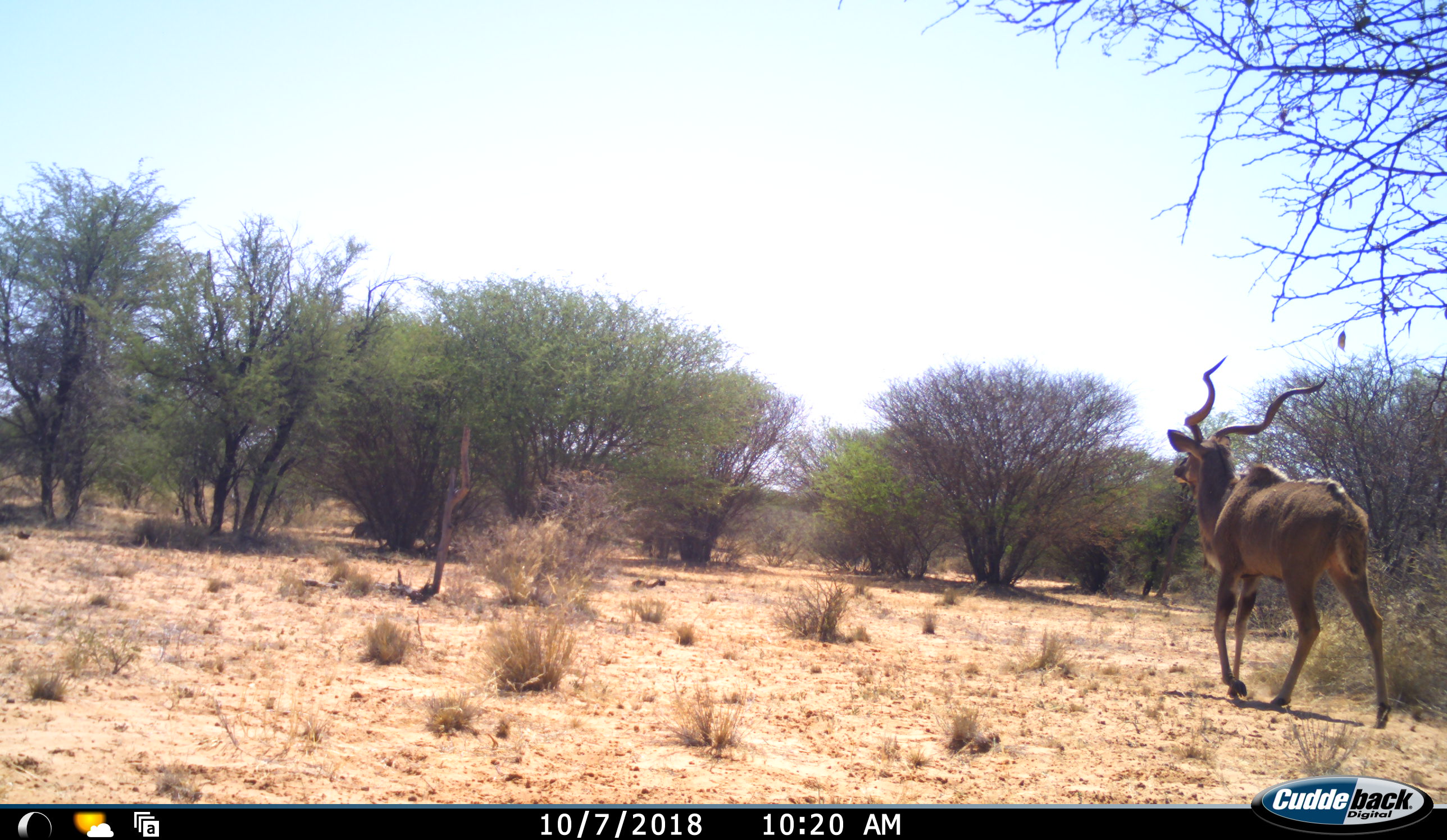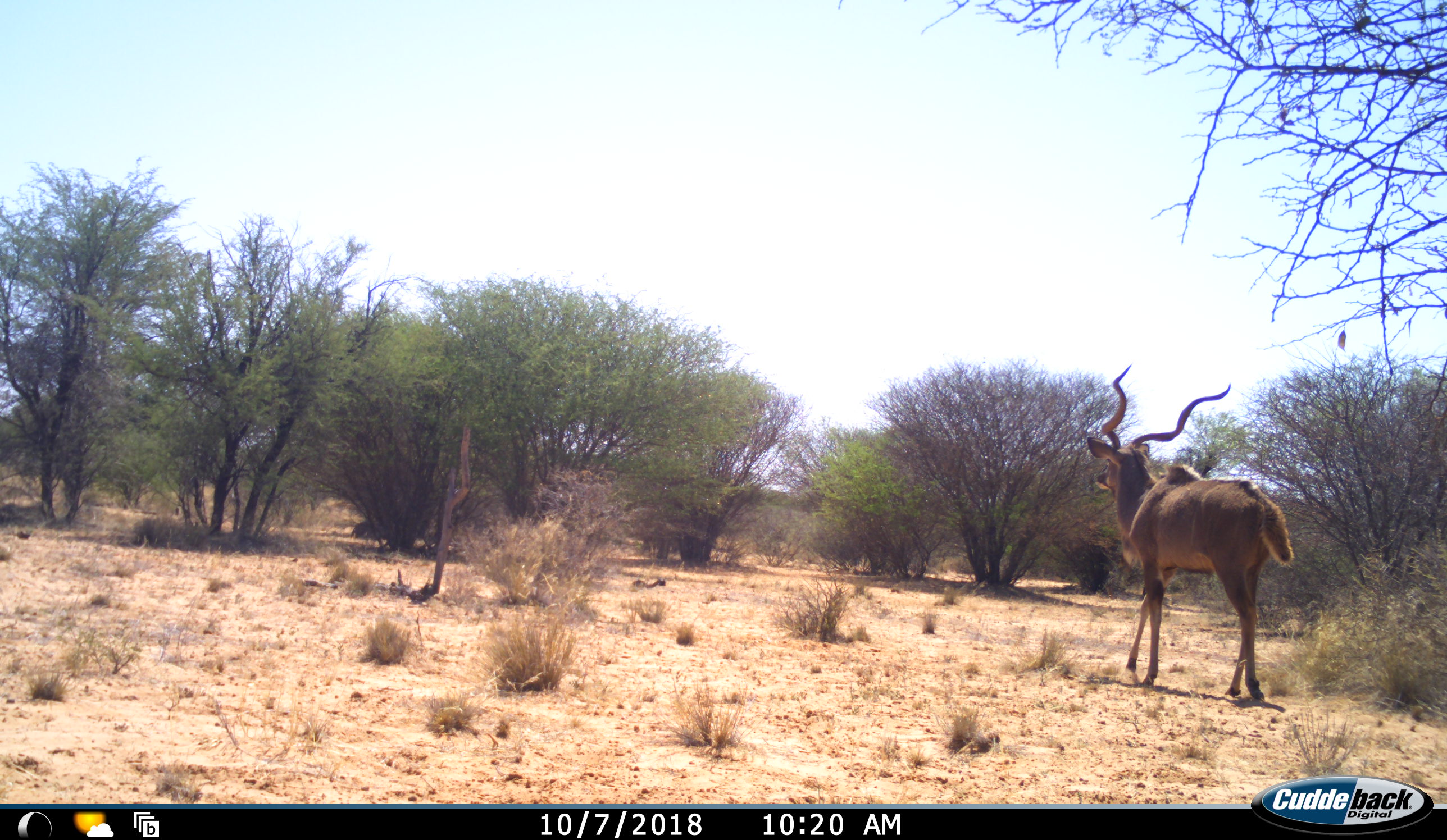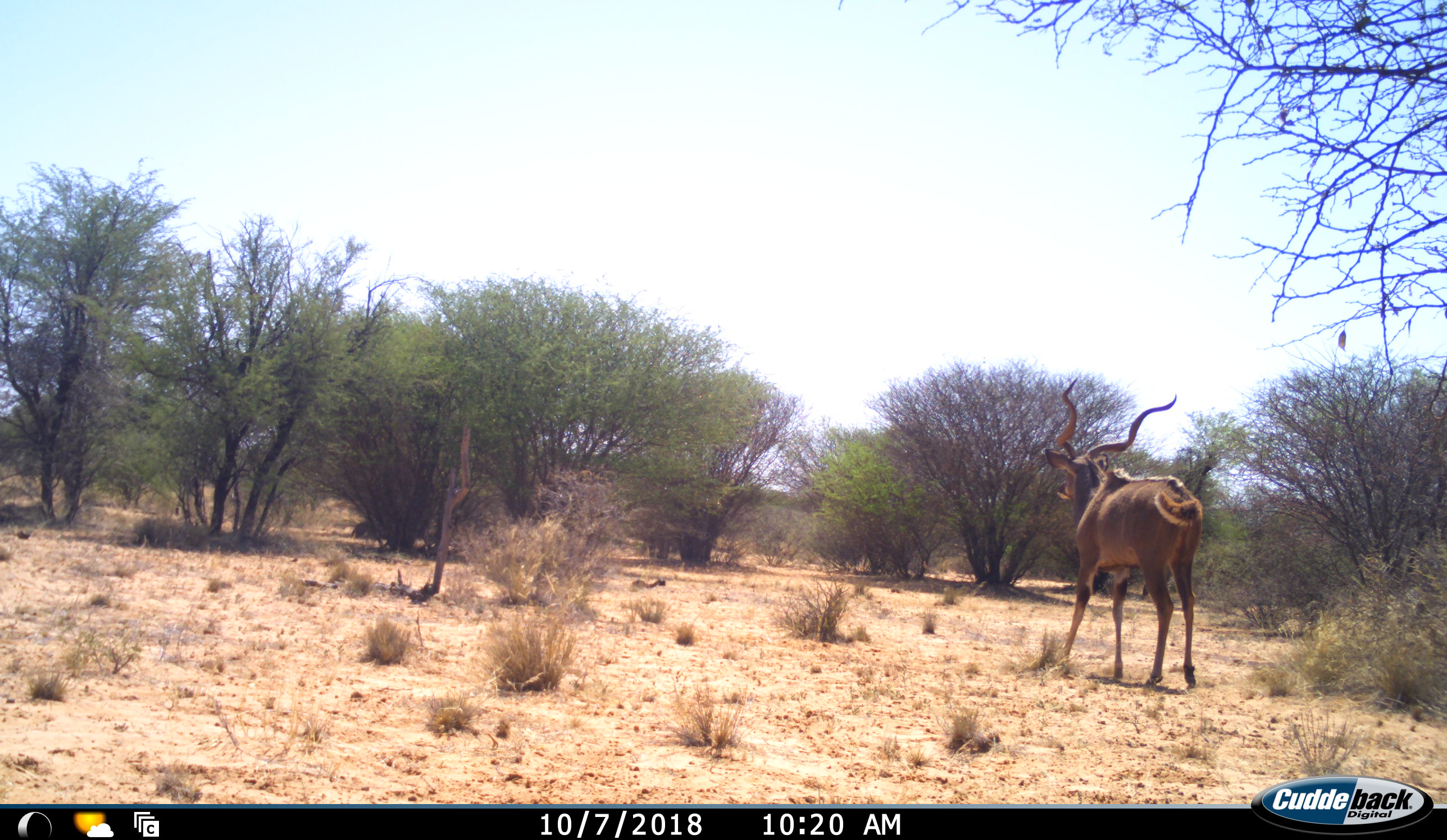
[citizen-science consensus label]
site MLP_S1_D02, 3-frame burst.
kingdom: Animalia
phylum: Chordata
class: Mammalia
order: Artiodactyla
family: Bovidae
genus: Tragelaphus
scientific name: Tragelaphus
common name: kudu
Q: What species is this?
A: Kudu (Tragelaphus).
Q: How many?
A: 1.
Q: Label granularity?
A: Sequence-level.